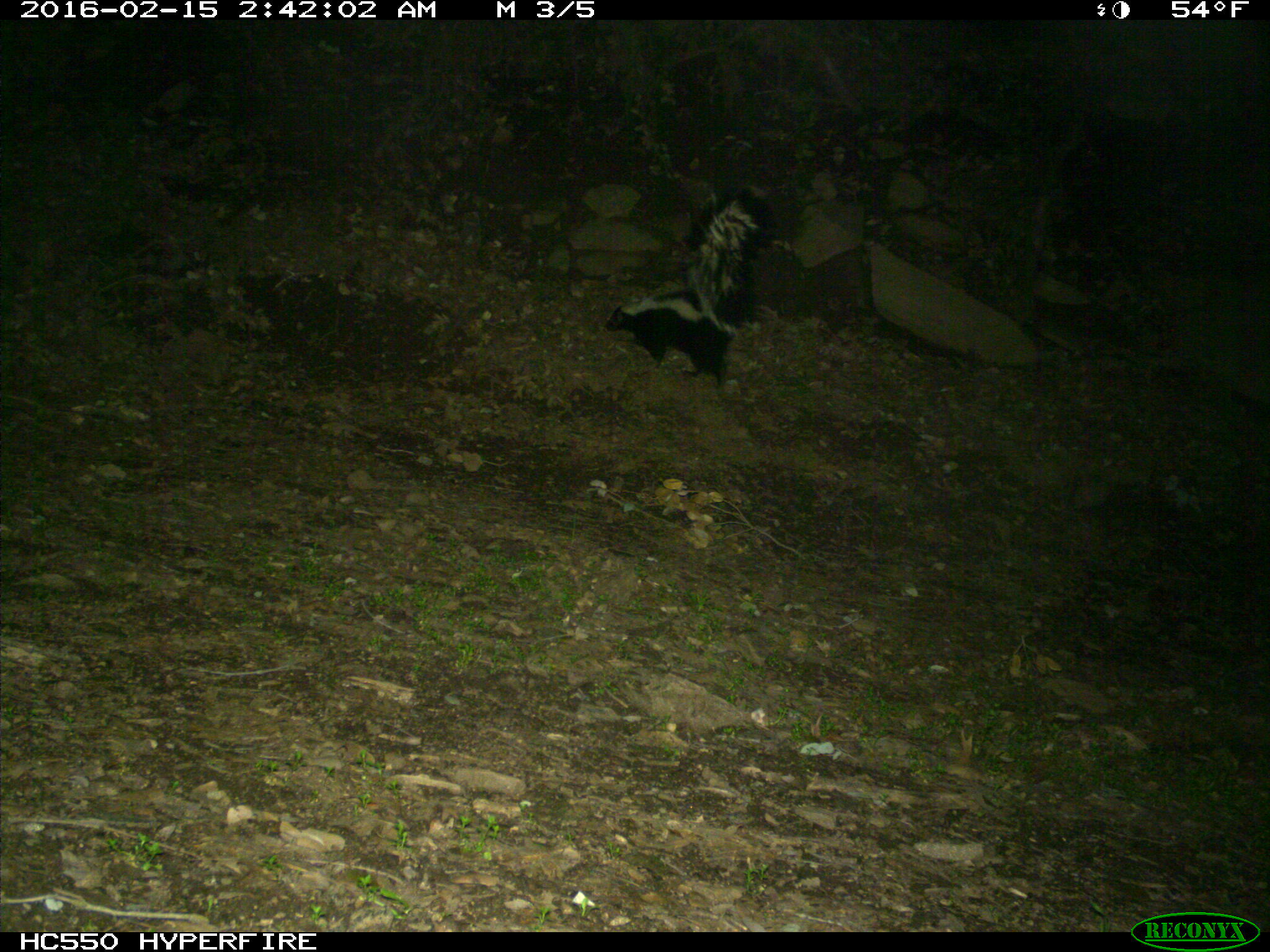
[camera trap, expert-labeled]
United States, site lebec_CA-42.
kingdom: Animalia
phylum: Chordata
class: Mammalia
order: Carnivora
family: Mephitidae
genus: Mephitis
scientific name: Mephitis mephitis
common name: striped skunk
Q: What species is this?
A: Mephitis mephitis (striped skunk).